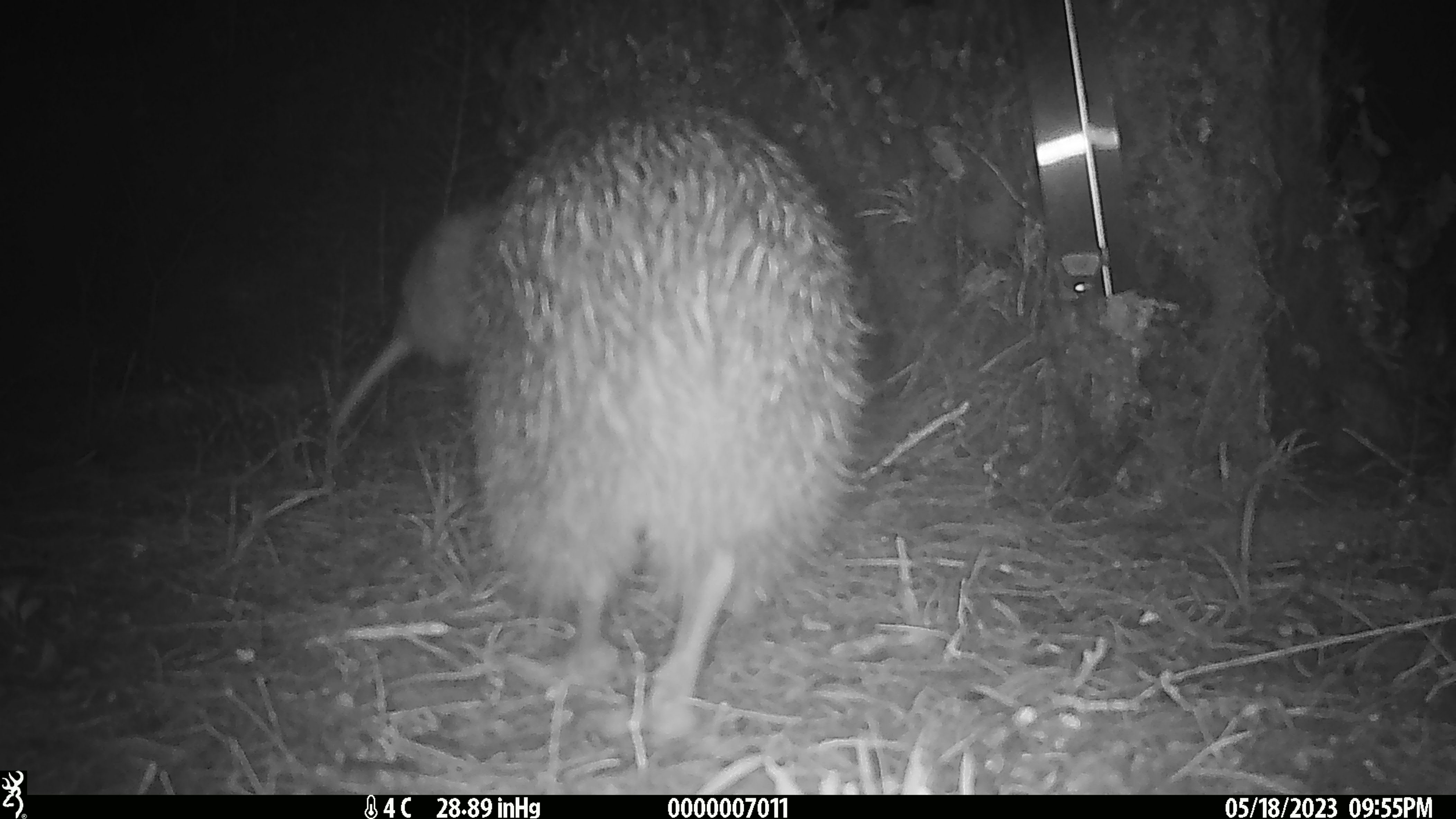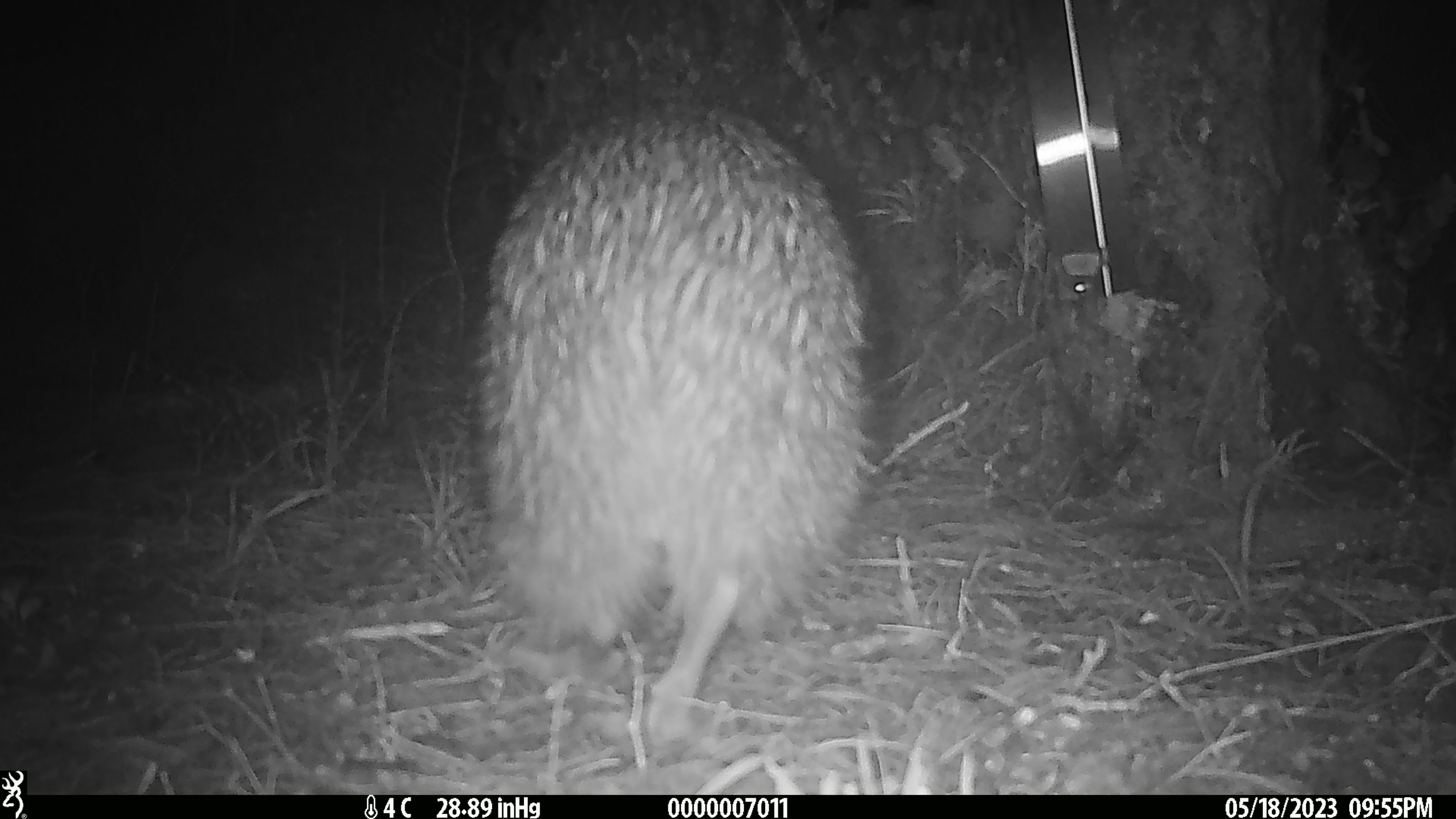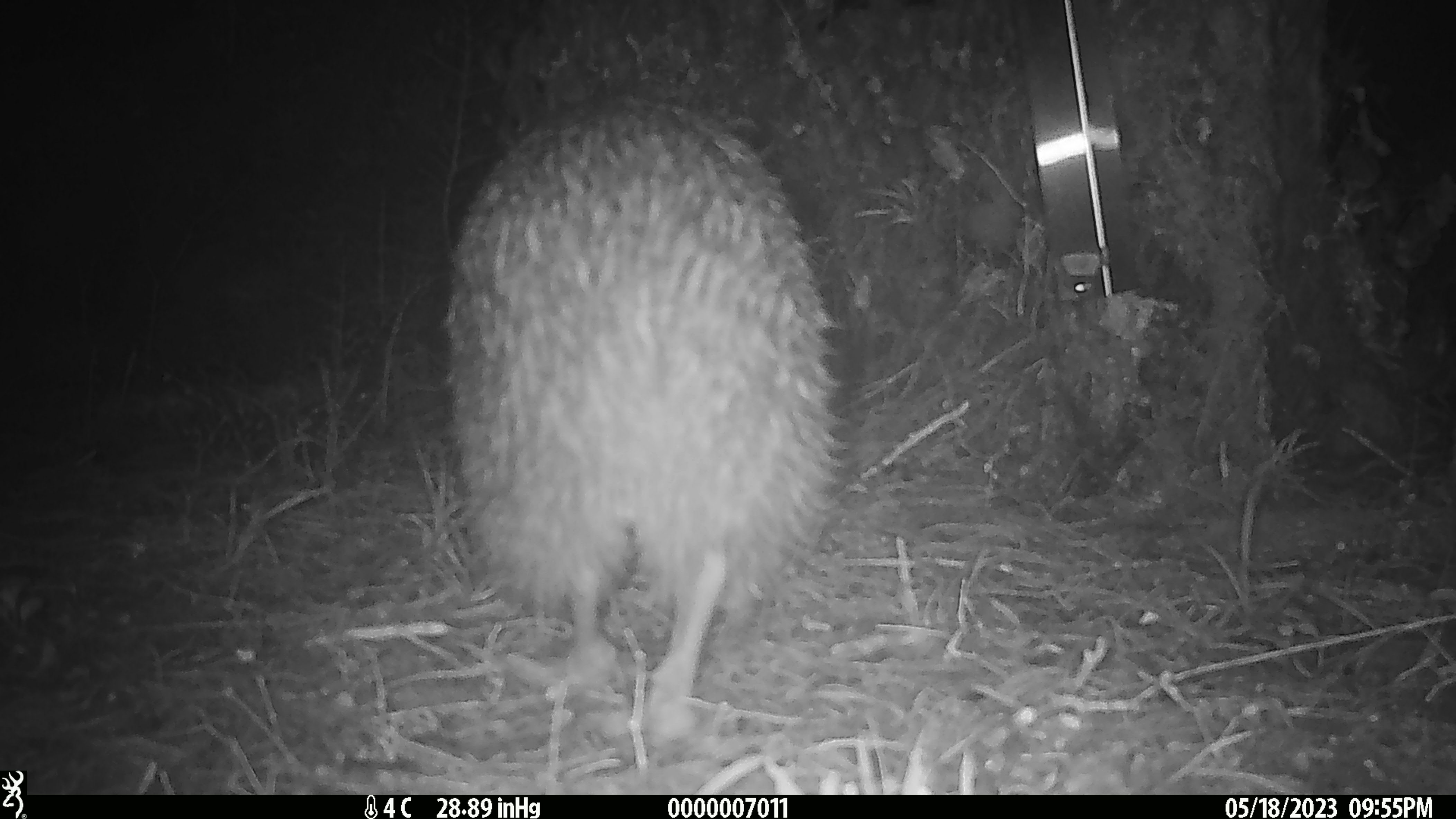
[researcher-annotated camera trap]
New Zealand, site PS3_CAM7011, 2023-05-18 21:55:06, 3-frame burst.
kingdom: Animalia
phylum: Chordata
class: Aves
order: Apterygiformes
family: Apterygidae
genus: Apteryx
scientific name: Apteryx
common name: kiwi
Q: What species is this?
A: Kiwi (Apteryx).